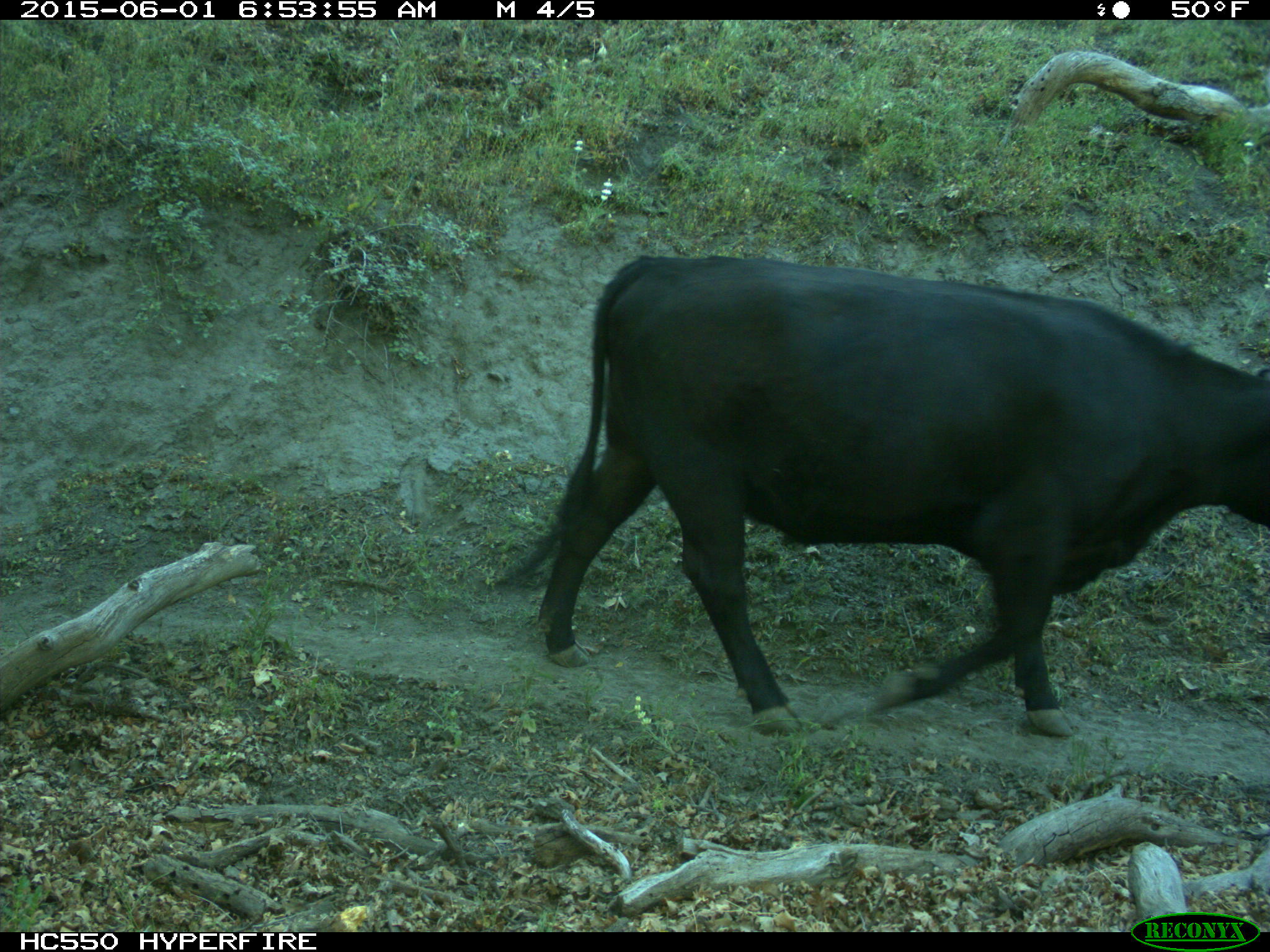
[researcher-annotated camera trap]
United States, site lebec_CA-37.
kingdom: Animalia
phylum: Chordata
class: Mammalia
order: Artiodactyla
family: Bovidae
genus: Bos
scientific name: Bos taurus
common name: domestic cow